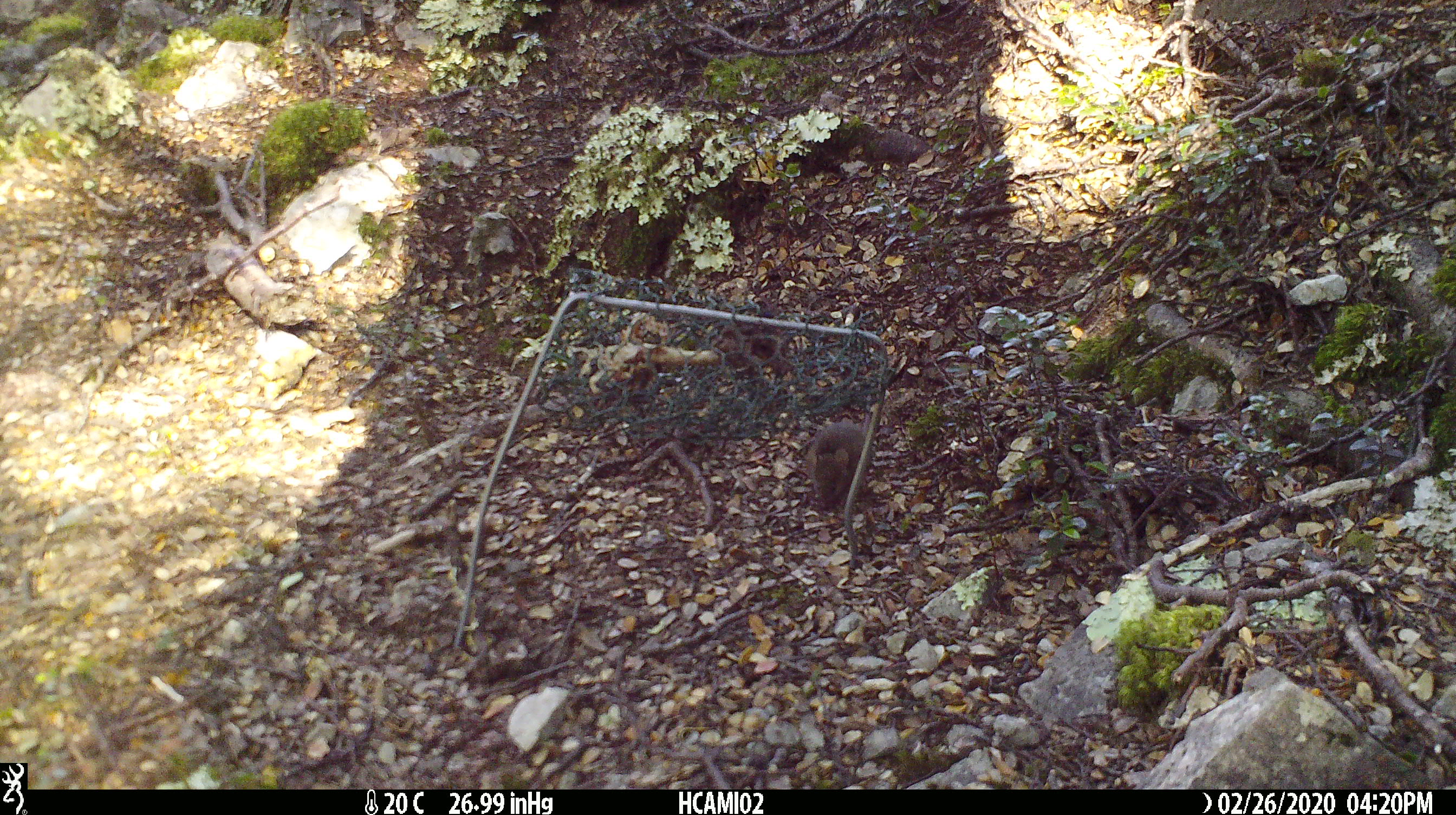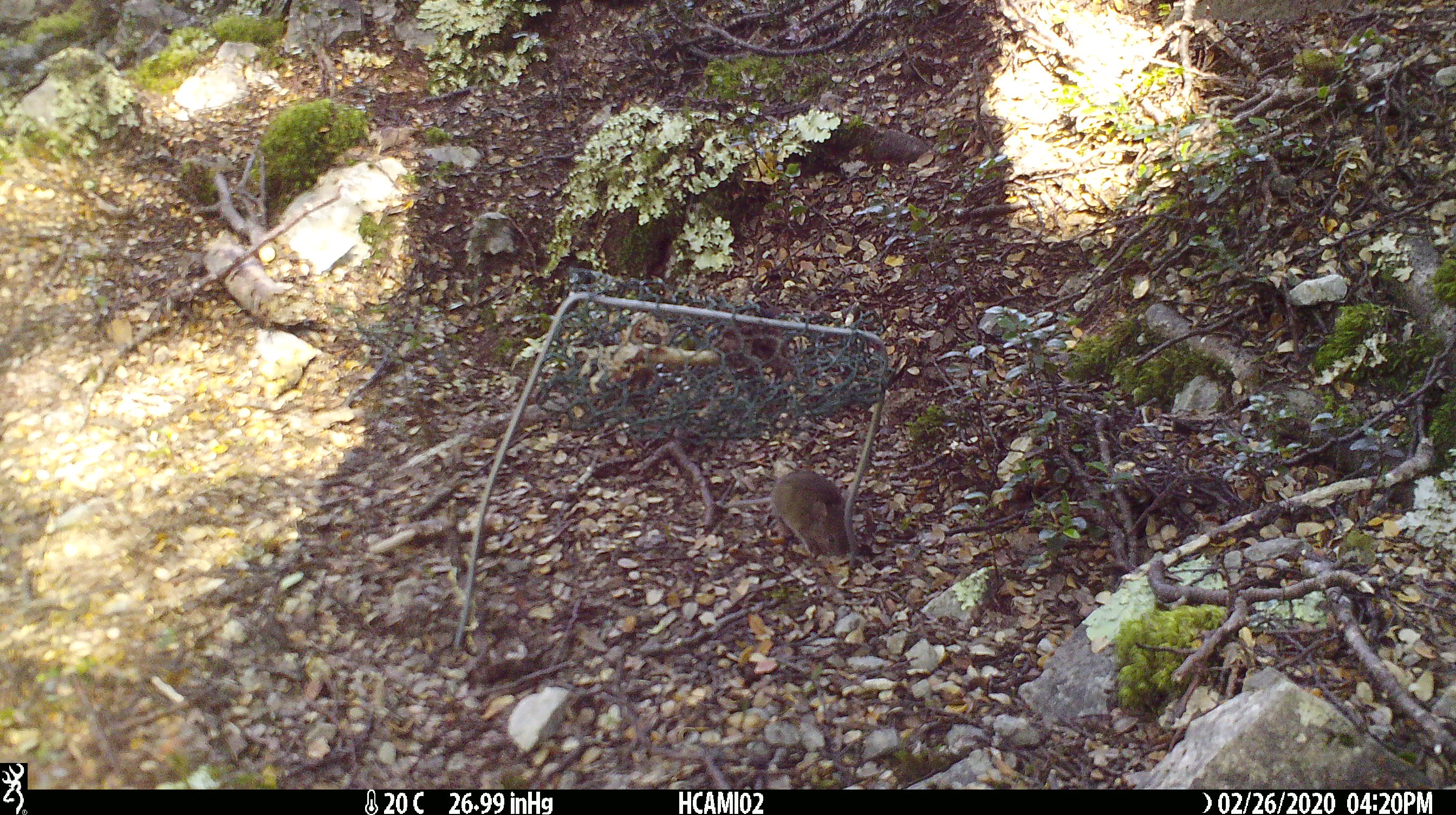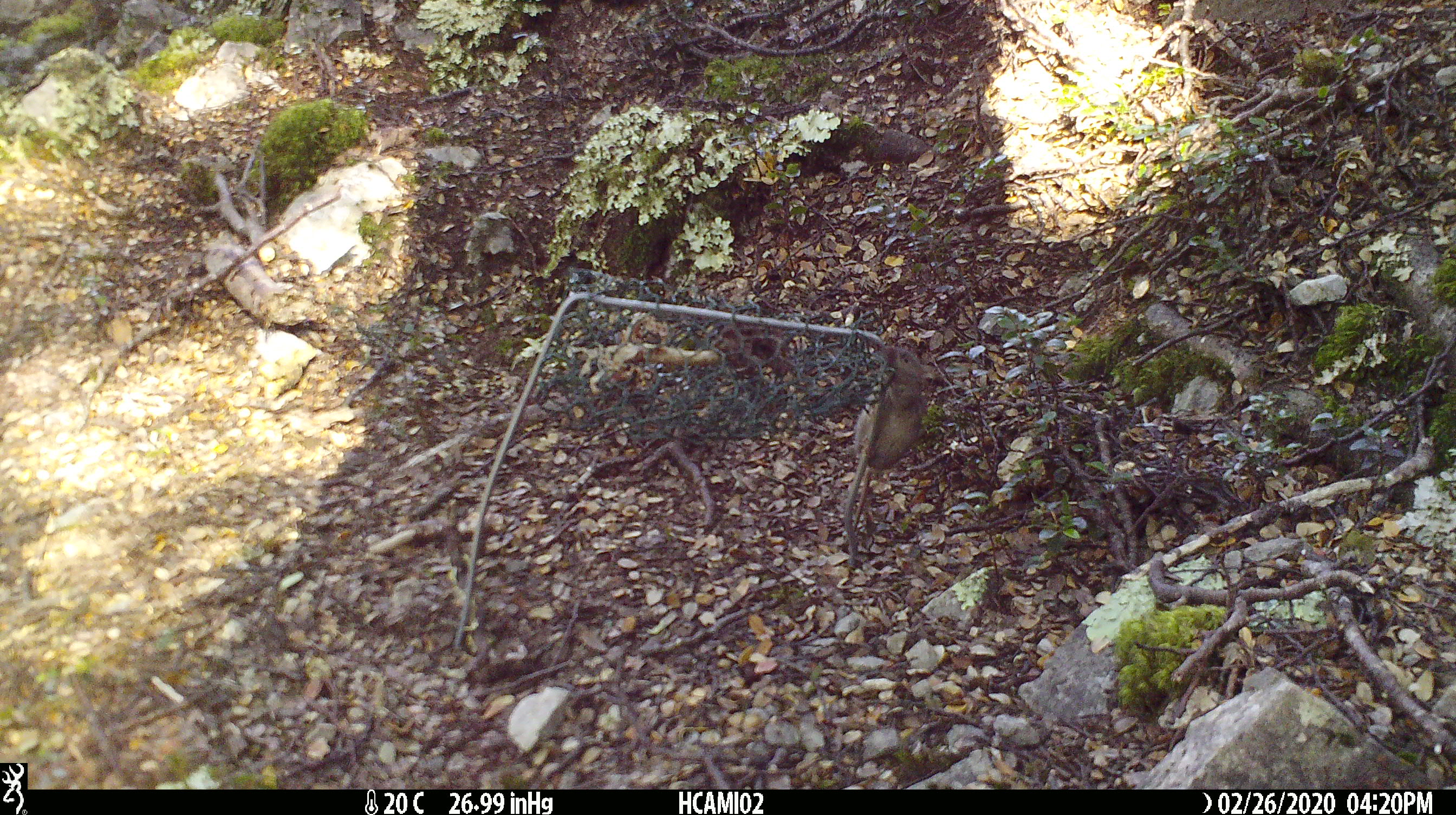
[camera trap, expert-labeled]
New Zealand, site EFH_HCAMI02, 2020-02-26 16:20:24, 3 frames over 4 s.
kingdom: Animalia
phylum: Chordata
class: Mammalia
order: Rodentia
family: Muridae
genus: Mus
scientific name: Mus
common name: mouse